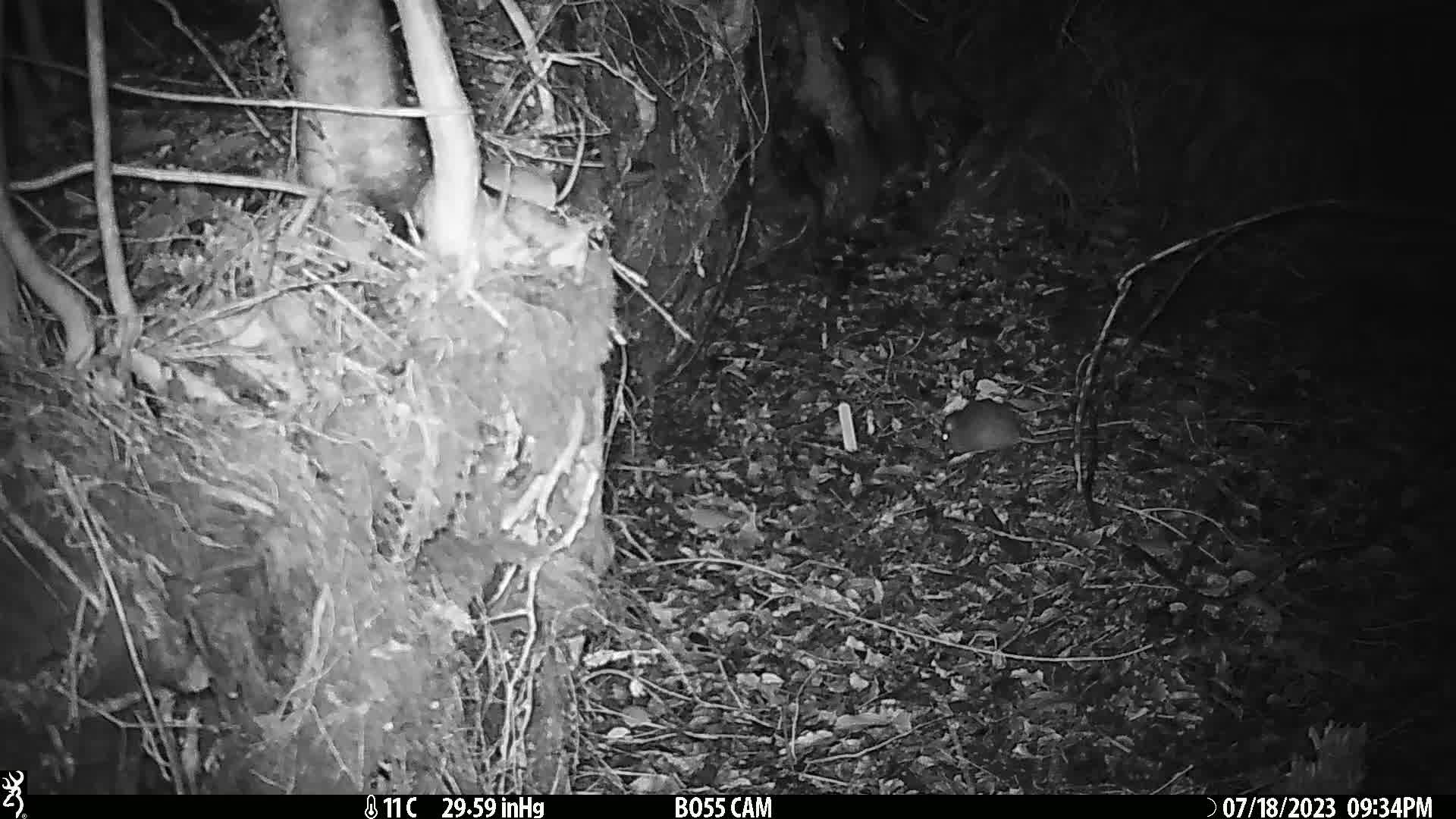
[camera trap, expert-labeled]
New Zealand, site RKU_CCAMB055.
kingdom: Animalia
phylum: Chordata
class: Mammalia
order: Rodentia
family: Muridae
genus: Rattus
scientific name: Rattus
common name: rat